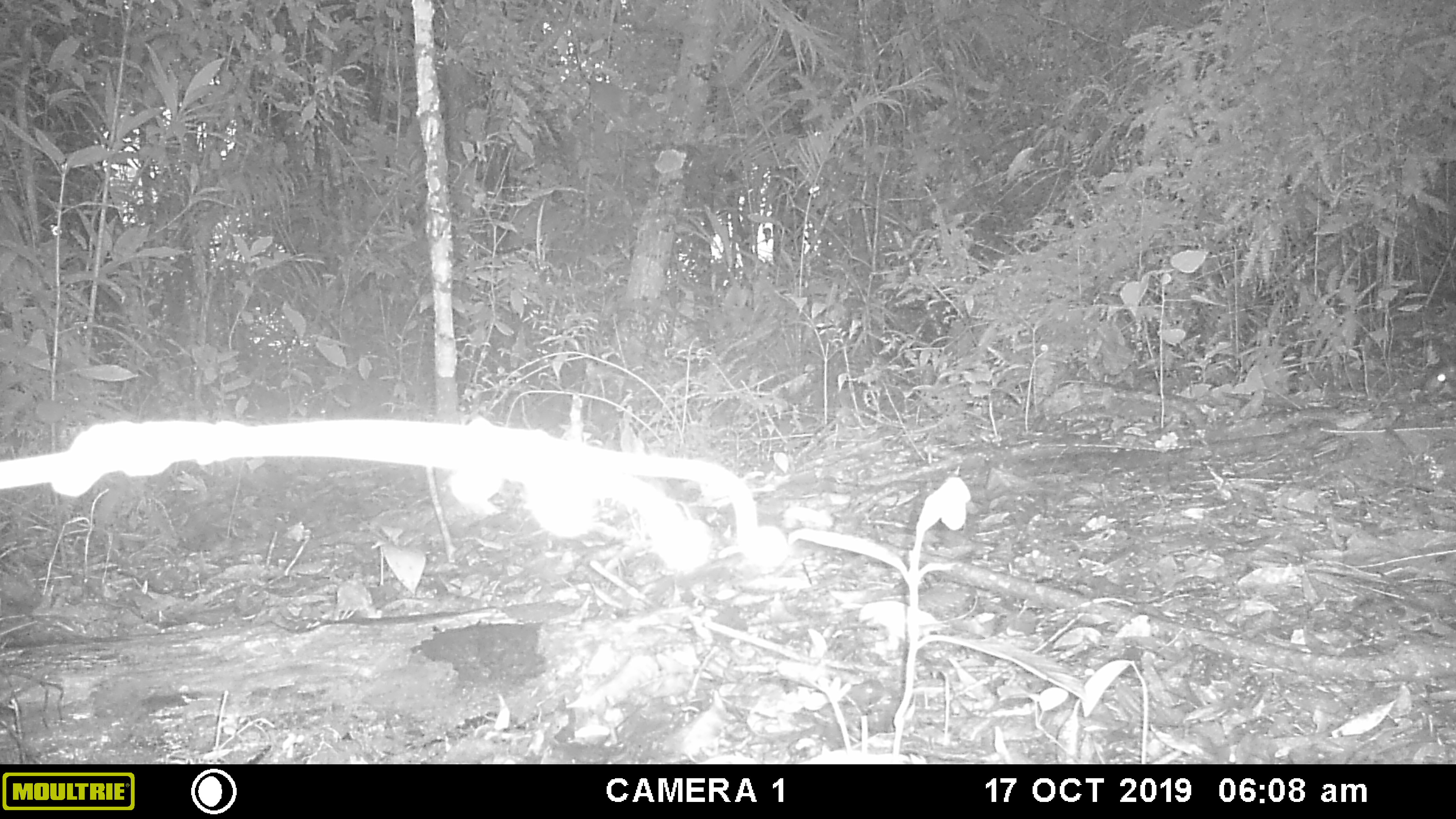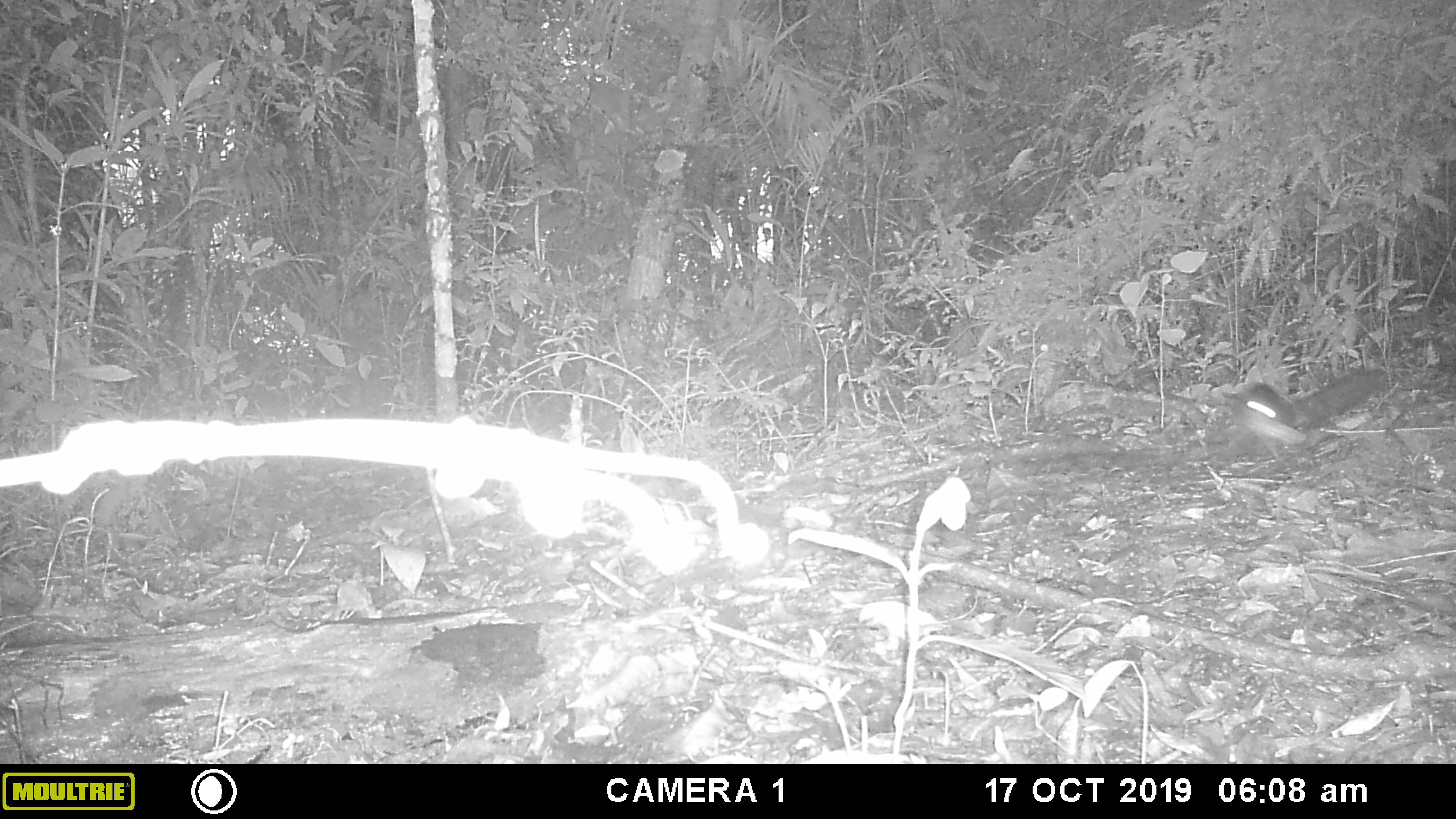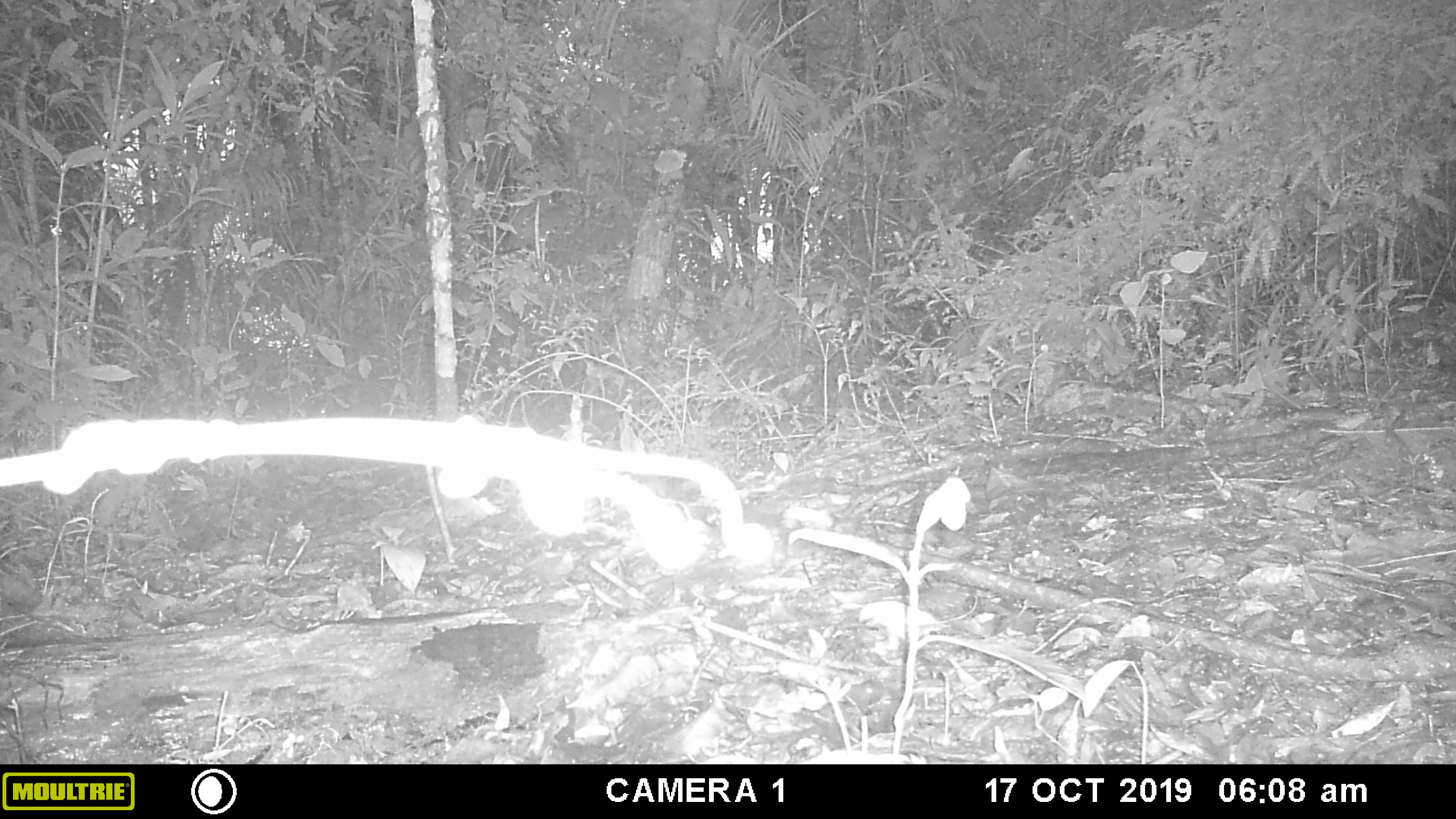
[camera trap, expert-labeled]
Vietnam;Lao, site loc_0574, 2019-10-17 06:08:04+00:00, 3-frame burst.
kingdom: Animalia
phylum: Chordata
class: Mammalia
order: Rodentia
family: Sciuridae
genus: Sciurus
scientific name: Sciurus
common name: squirrel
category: unidentified squirrel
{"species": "unidentified squirrel (squirrel) (Sciurus)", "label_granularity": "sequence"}